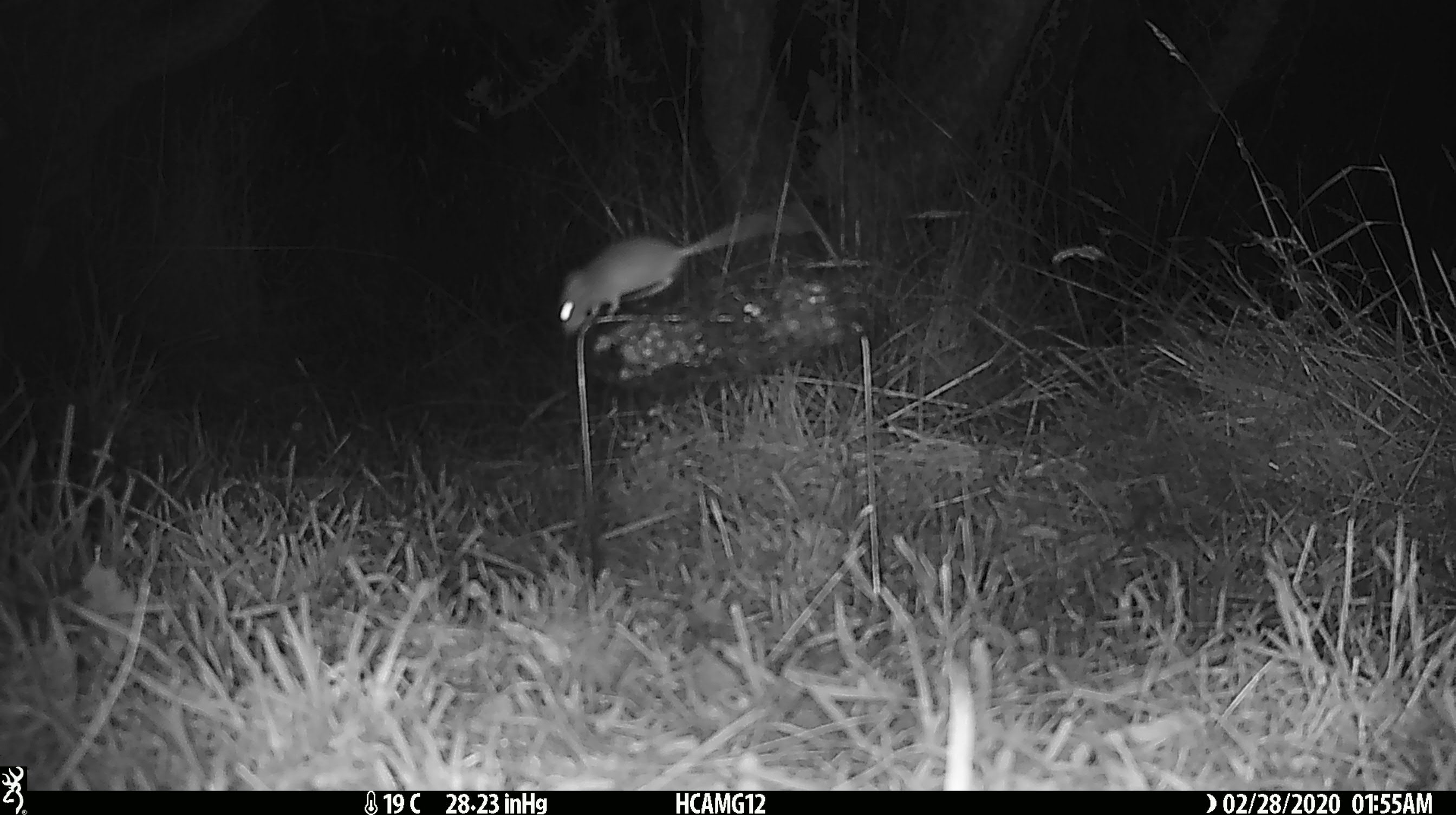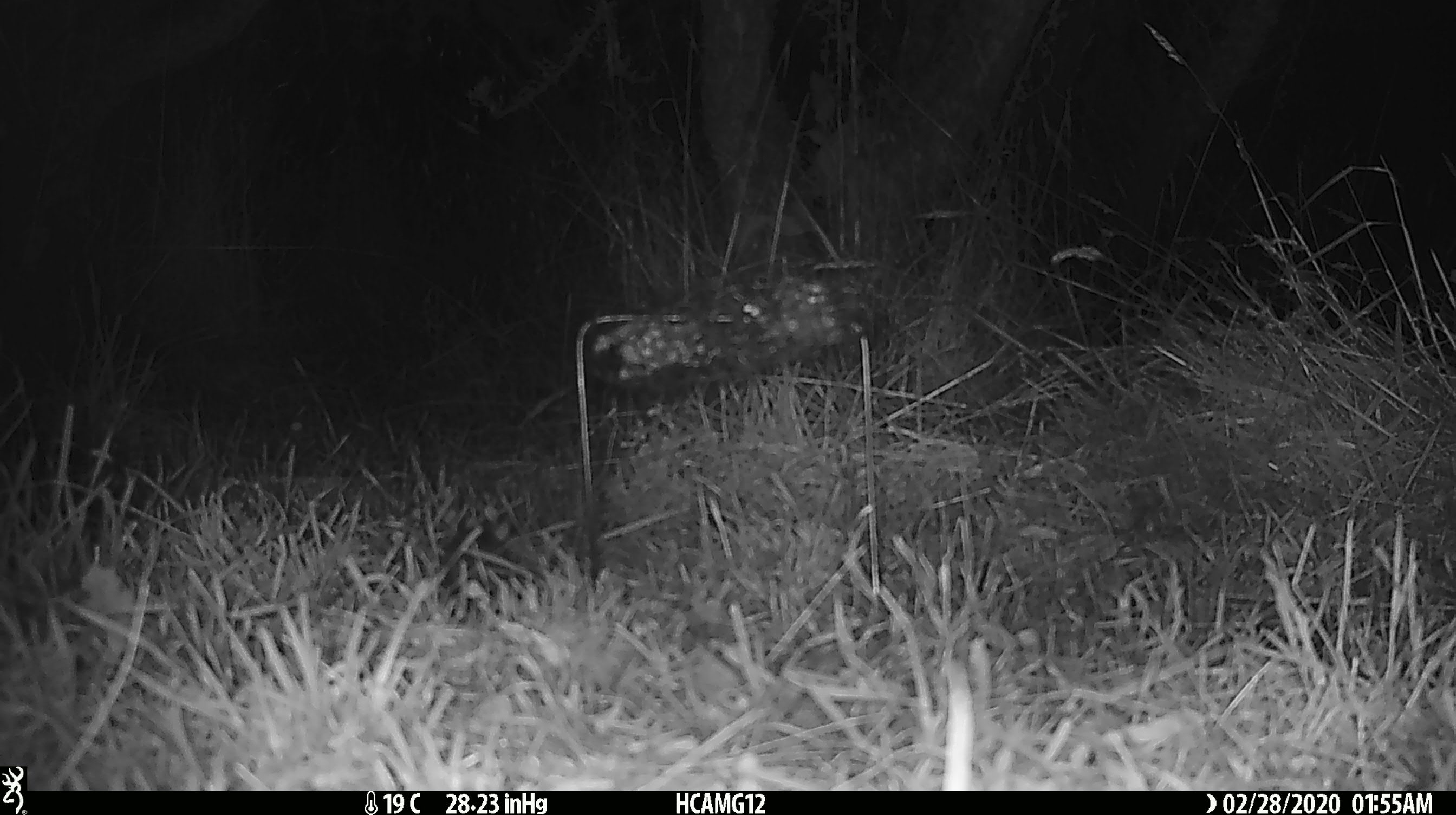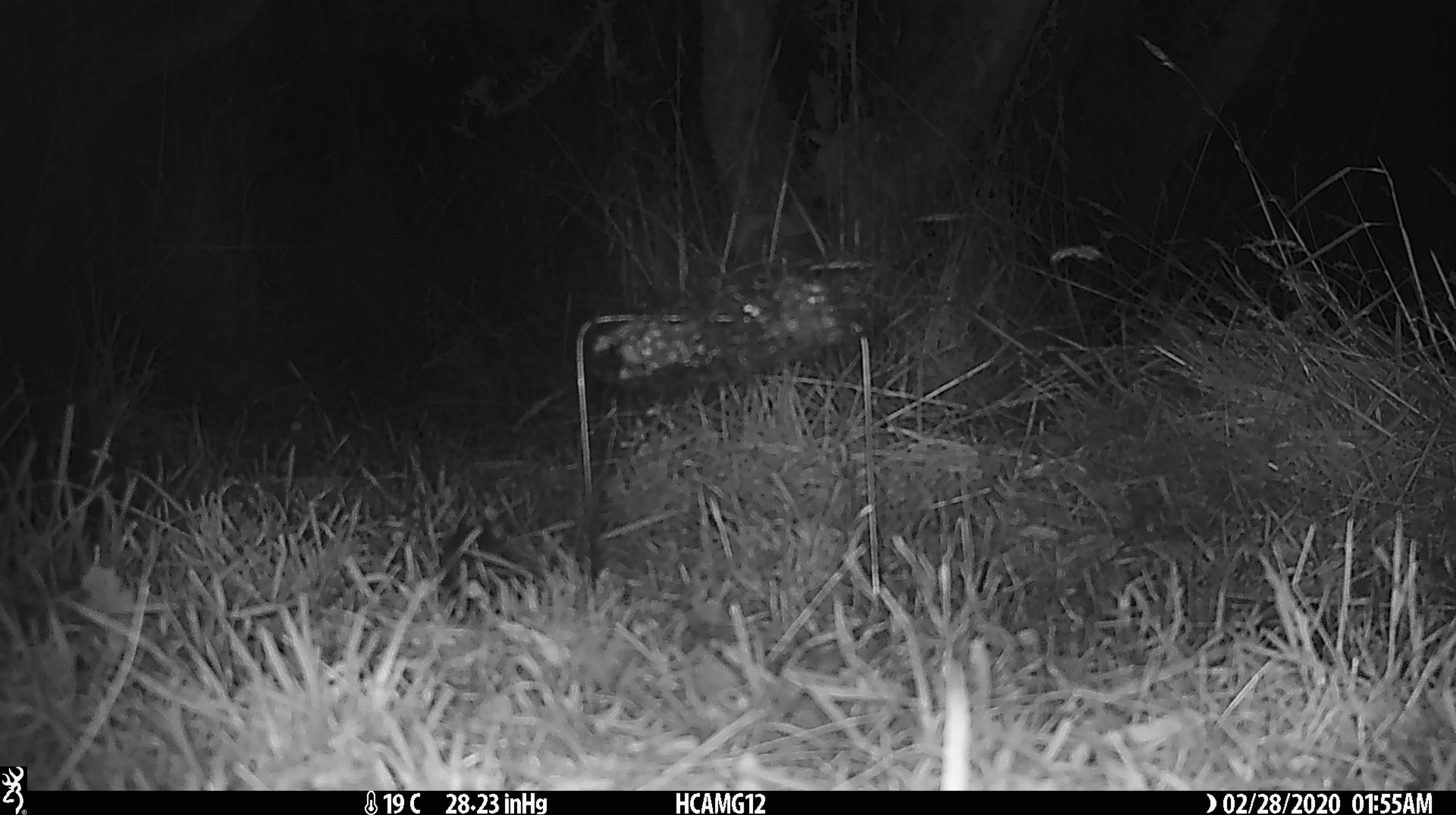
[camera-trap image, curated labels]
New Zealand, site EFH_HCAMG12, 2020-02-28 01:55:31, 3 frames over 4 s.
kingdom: Animalia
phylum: Chordata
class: Mammalia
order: Rodentia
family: Muridae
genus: Mus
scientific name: Mus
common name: mouse